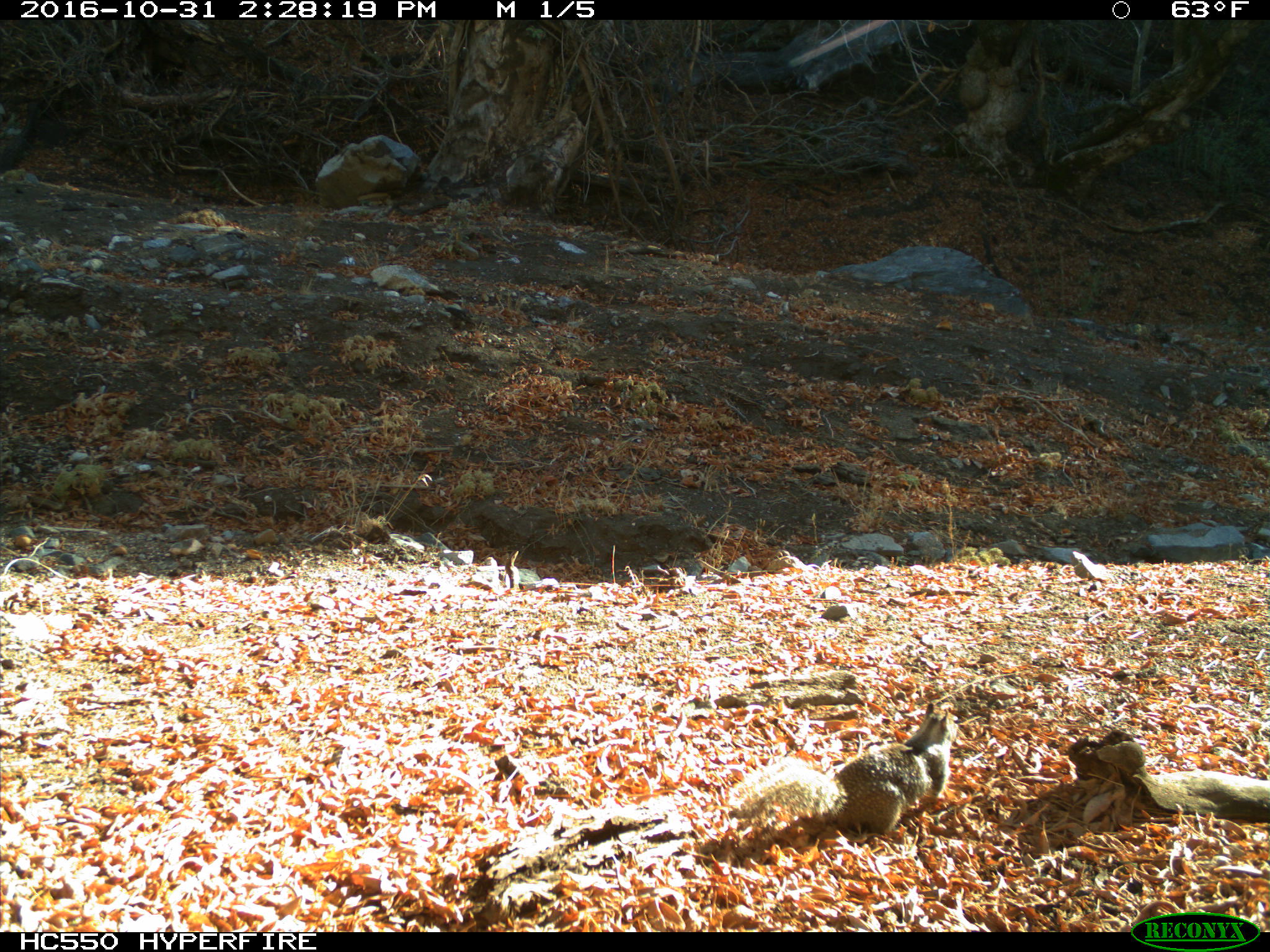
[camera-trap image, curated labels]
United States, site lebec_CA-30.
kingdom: Animalia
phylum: Chordata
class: Mammalia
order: Rodentia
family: Sciuridae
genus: Otospermophilus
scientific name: Otospermophilus beecheyi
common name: california ground squirrel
Otospermophilus beecheyi (california ground squirrel).